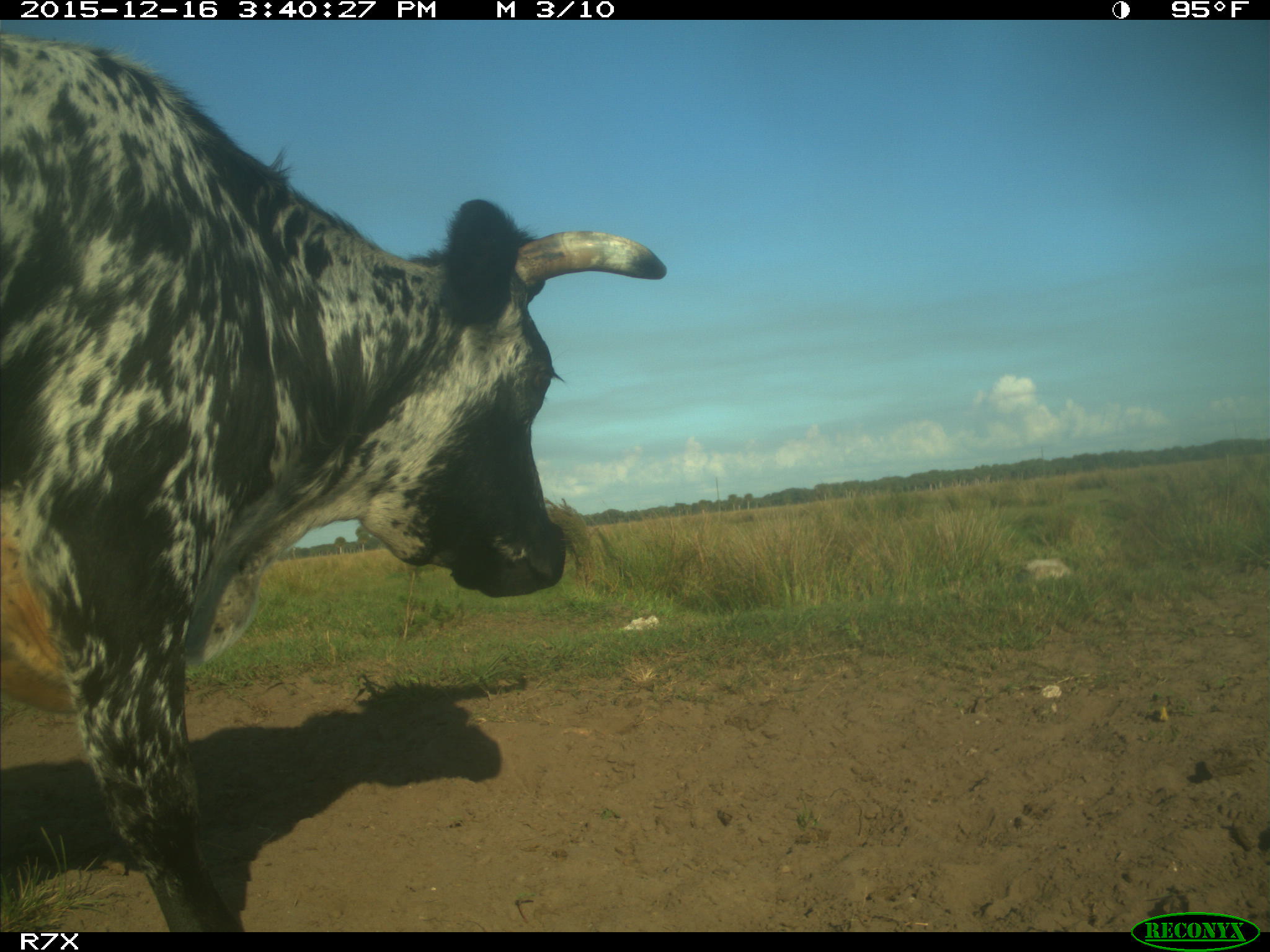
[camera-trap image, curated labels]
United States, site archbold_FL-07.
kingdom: Animalia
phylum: Chordata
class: Mammalia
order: Artiodactyla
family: Bovidae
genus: Bos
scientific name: Bos taurus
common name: domestic cow